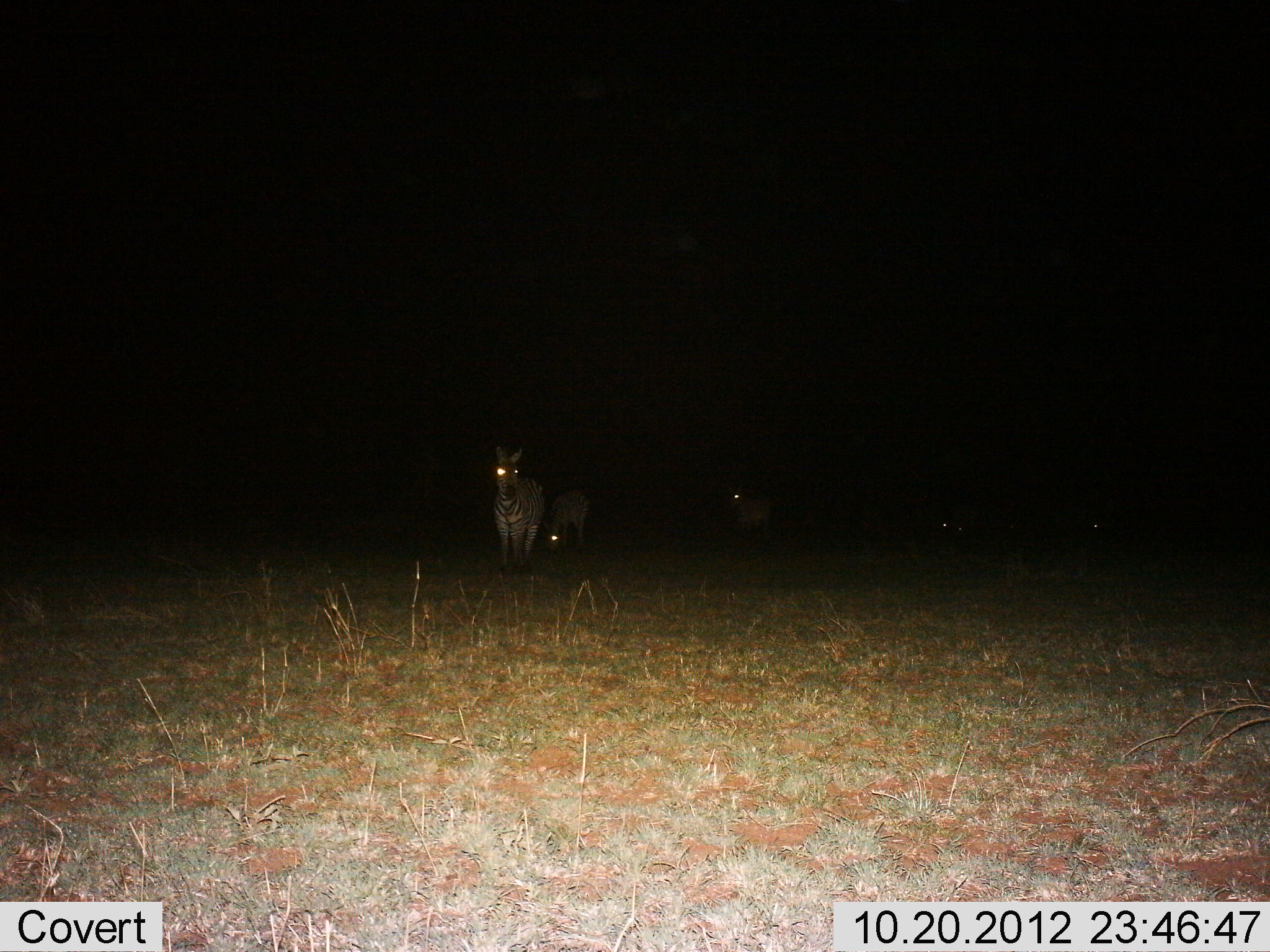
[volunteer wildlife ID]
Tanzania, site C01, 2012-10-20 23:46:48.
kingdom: Animalia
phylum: Chordata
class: Mammalia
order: Perissodactyla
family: Equidae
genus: Equus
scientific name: Equus quagga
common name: plains zebra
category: zebra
Zebra (plains zebra) (Equus quagga), count 3. Behavior (volunteer vote fractions): standing 70%, resting 0%, moving 20%, interacting 0%. Young present (vote fraction): 0%. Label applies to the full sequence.